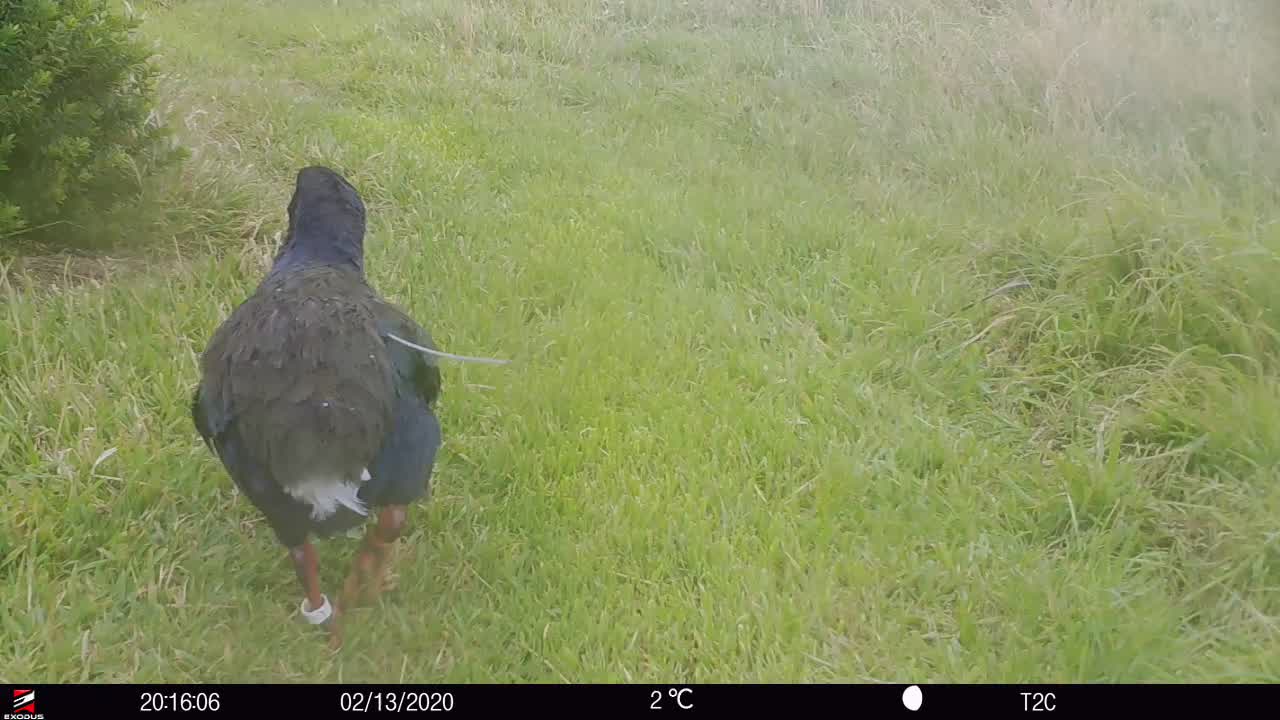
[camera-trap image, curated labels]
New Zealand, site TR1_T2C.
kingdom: Animalia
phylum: Chordata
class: Aves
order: Gruiformes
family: Rallidae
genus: Porphyrio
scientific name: Porphyrio mantelli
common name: takahe